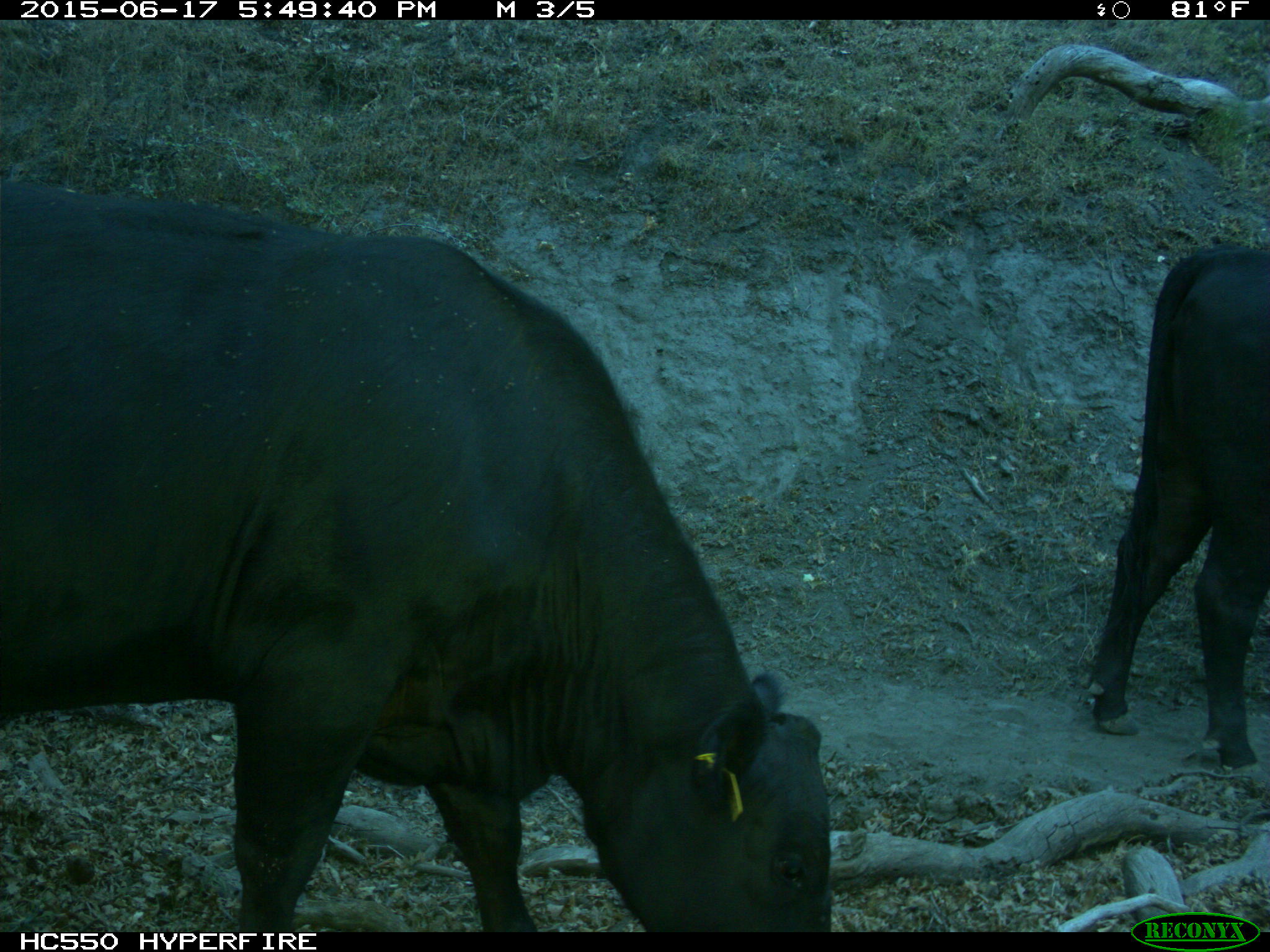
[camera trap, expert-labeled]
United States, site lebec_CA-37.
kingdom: Animalia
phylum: Chordata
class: Mammalia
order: Artiodactyla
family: Bovidae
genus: Bos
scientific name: Bos taurus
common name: domestic cow